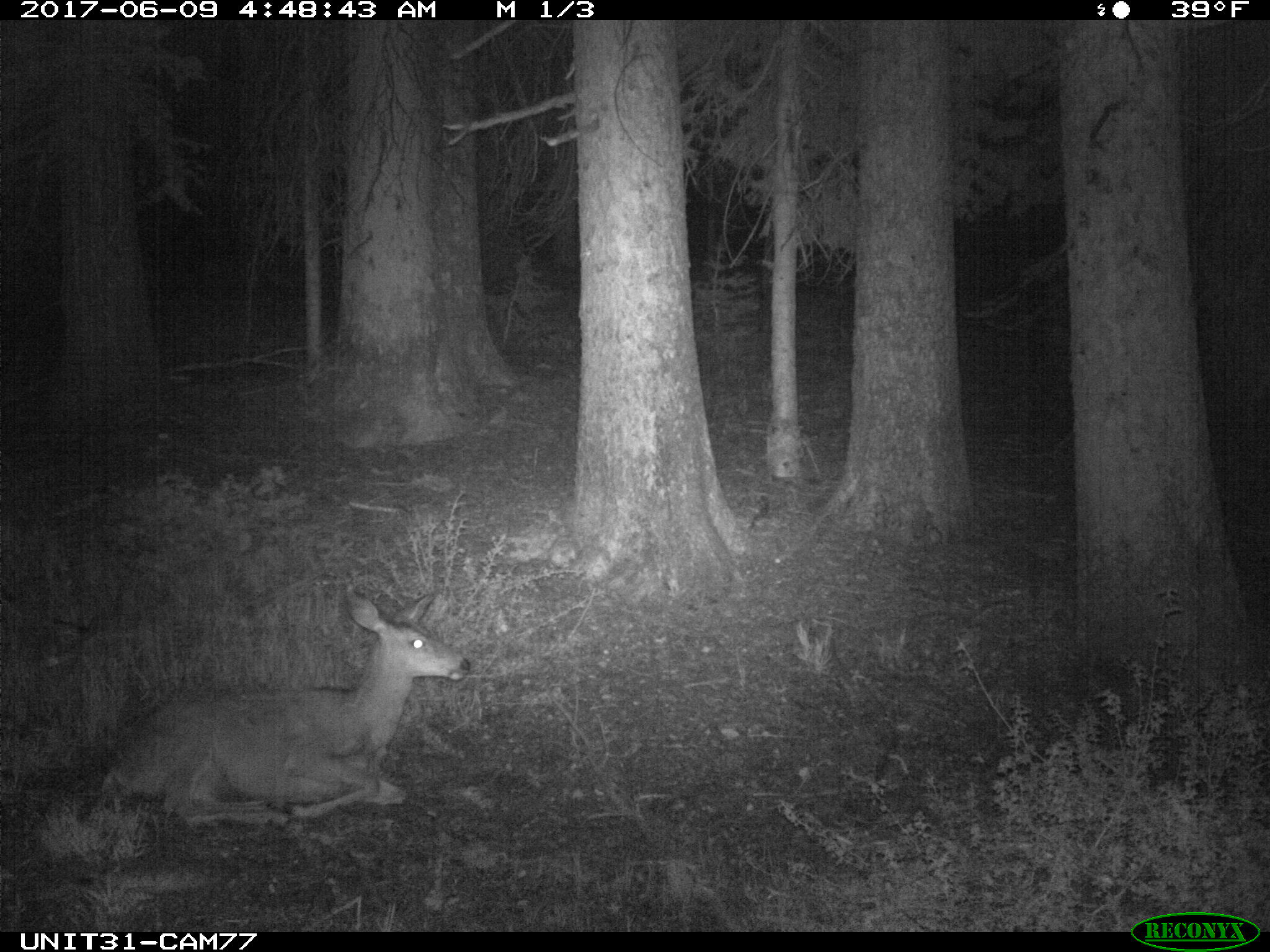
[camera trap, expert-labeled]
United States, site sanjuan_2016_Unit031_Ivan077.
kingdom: Animalia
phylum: Chordata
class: Mammalia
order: Artiodactyla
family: Cervidae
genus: Odocoileus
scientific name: Odocoileus hemionus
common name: mule deer